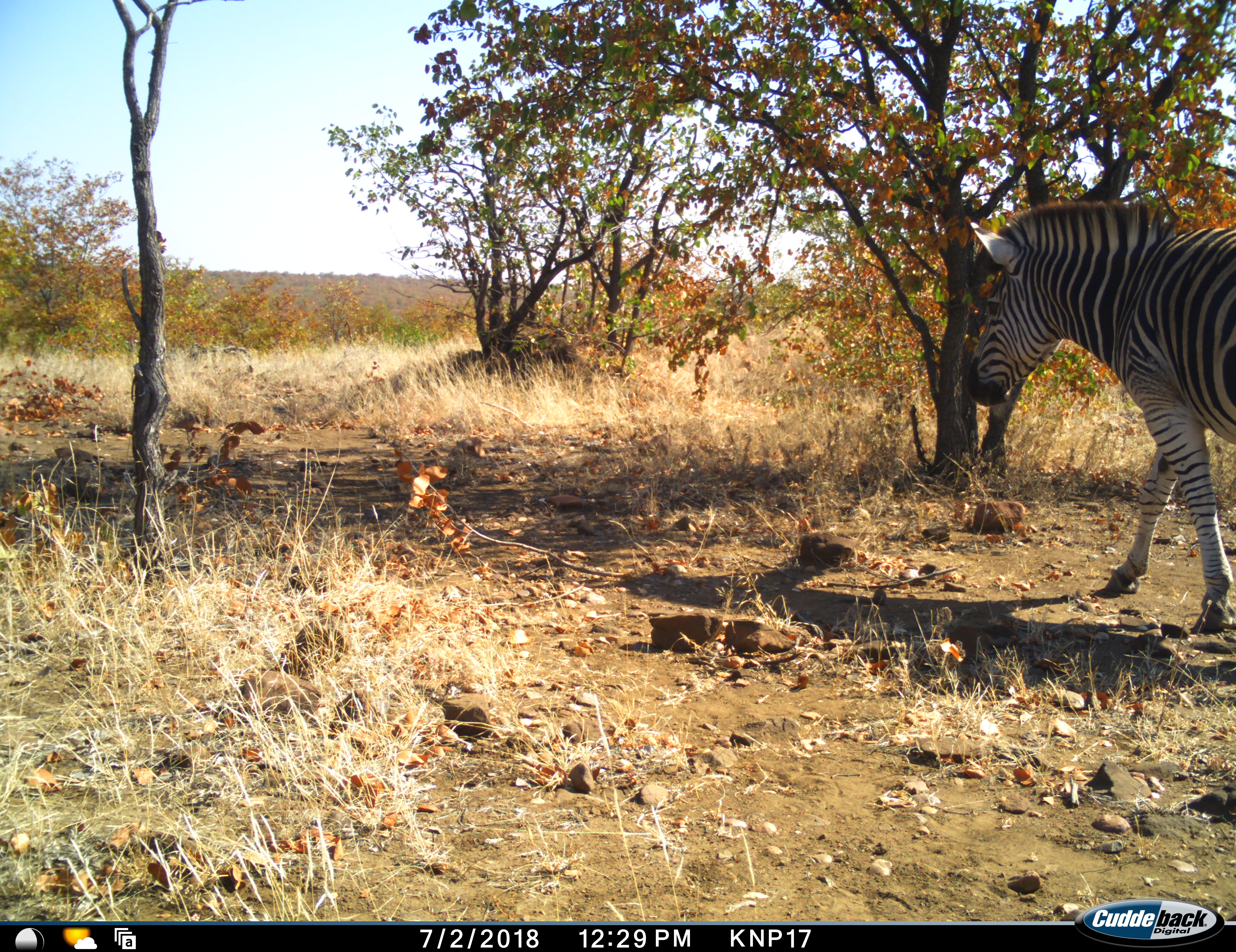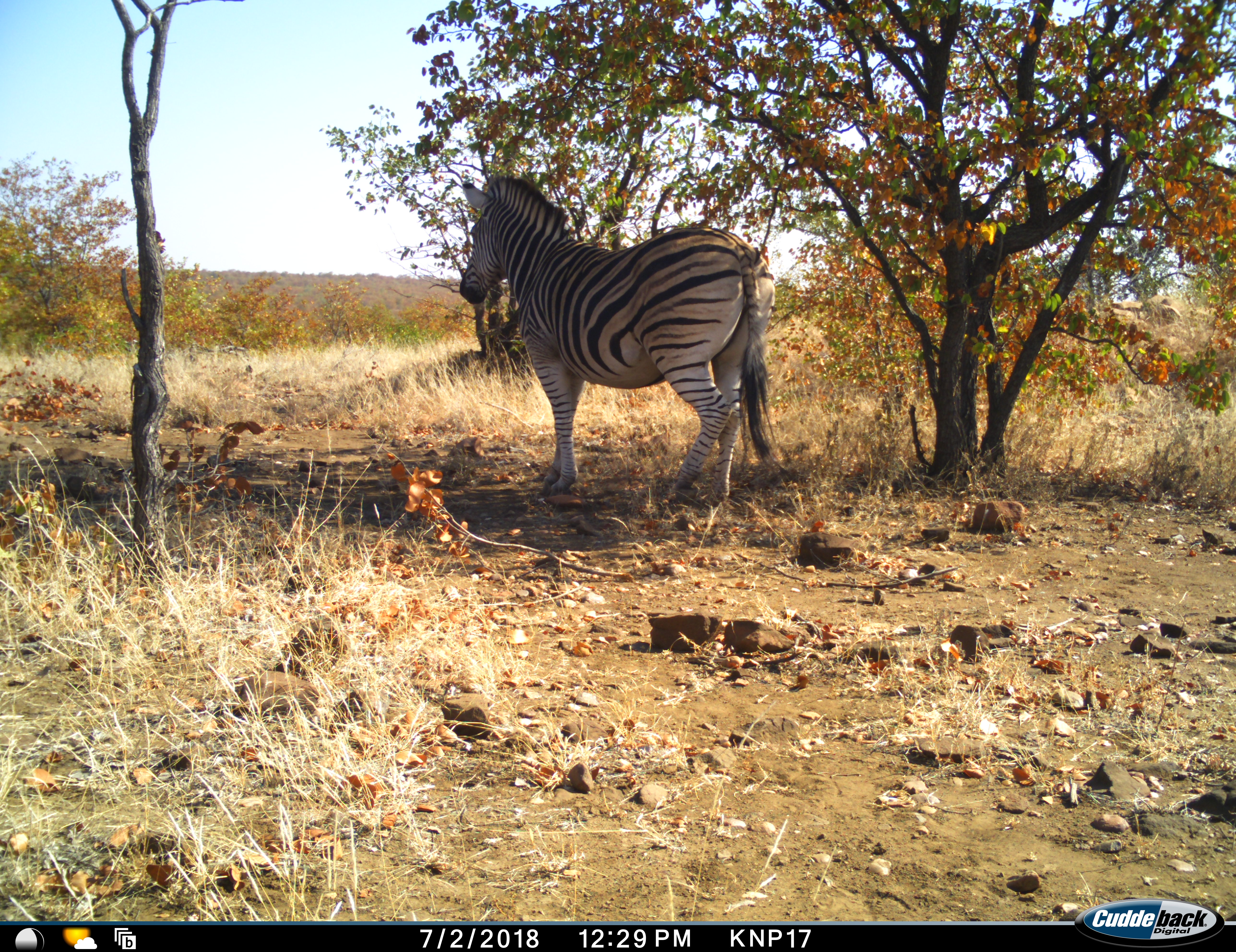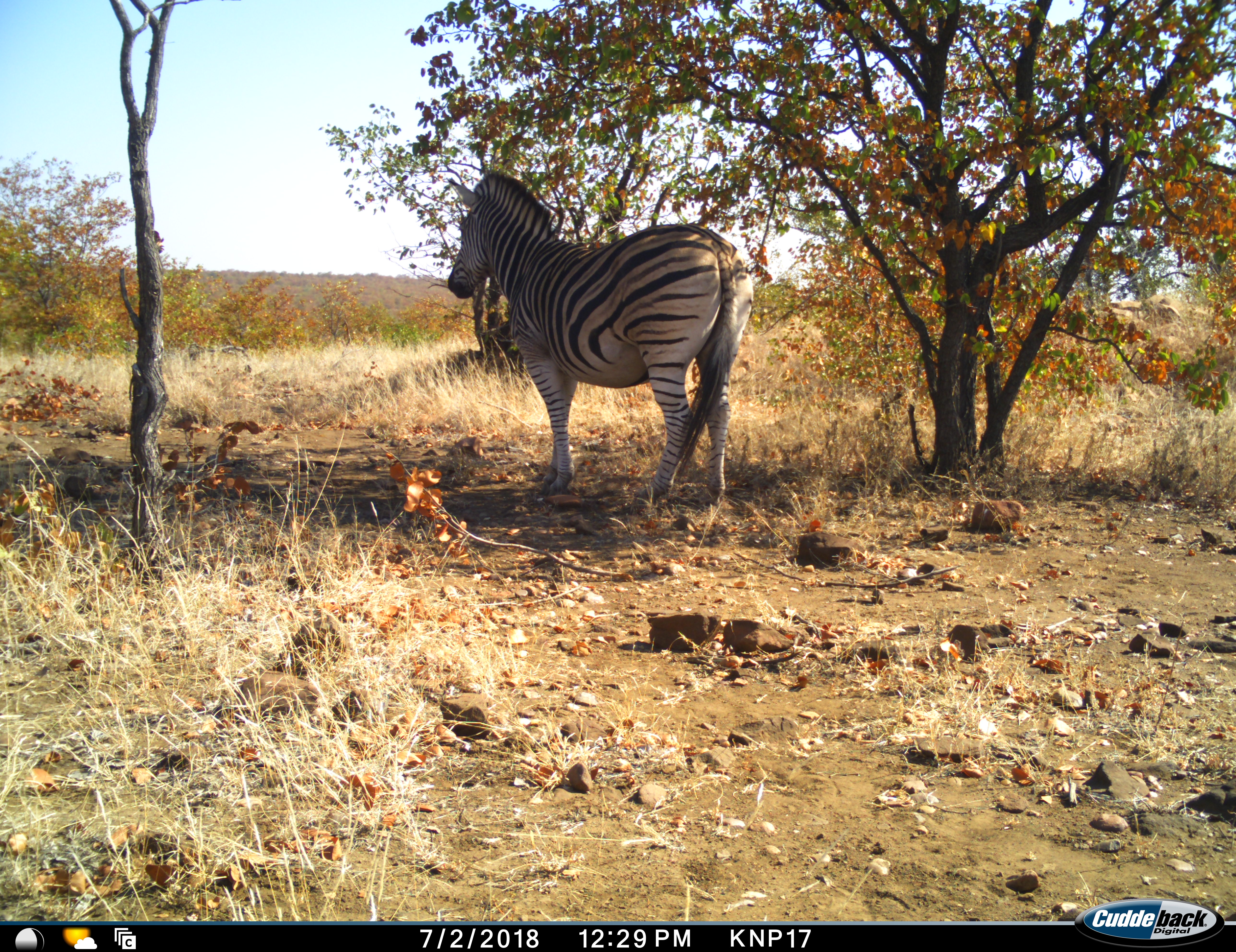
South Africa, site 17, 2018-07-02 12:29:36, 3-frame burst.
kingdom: Animalia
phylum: Chordata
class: Mammalia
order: Perissodactyla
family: Equidae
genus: Equus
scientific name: Equus quagga burchellii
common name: burchell's zebra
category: zebraburchells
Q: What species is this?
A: Zebraburchells (burchell's zebra) (Equus quagga burchellii).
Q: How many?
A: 1.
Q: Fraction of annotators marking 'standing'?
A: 10%.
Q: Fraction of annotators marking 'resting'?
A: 0%.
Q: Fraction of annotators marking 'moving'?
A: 100%.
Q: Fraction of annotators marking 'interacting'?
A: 0%.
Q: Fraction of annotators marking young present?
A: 0%.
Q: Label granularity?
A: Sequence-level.